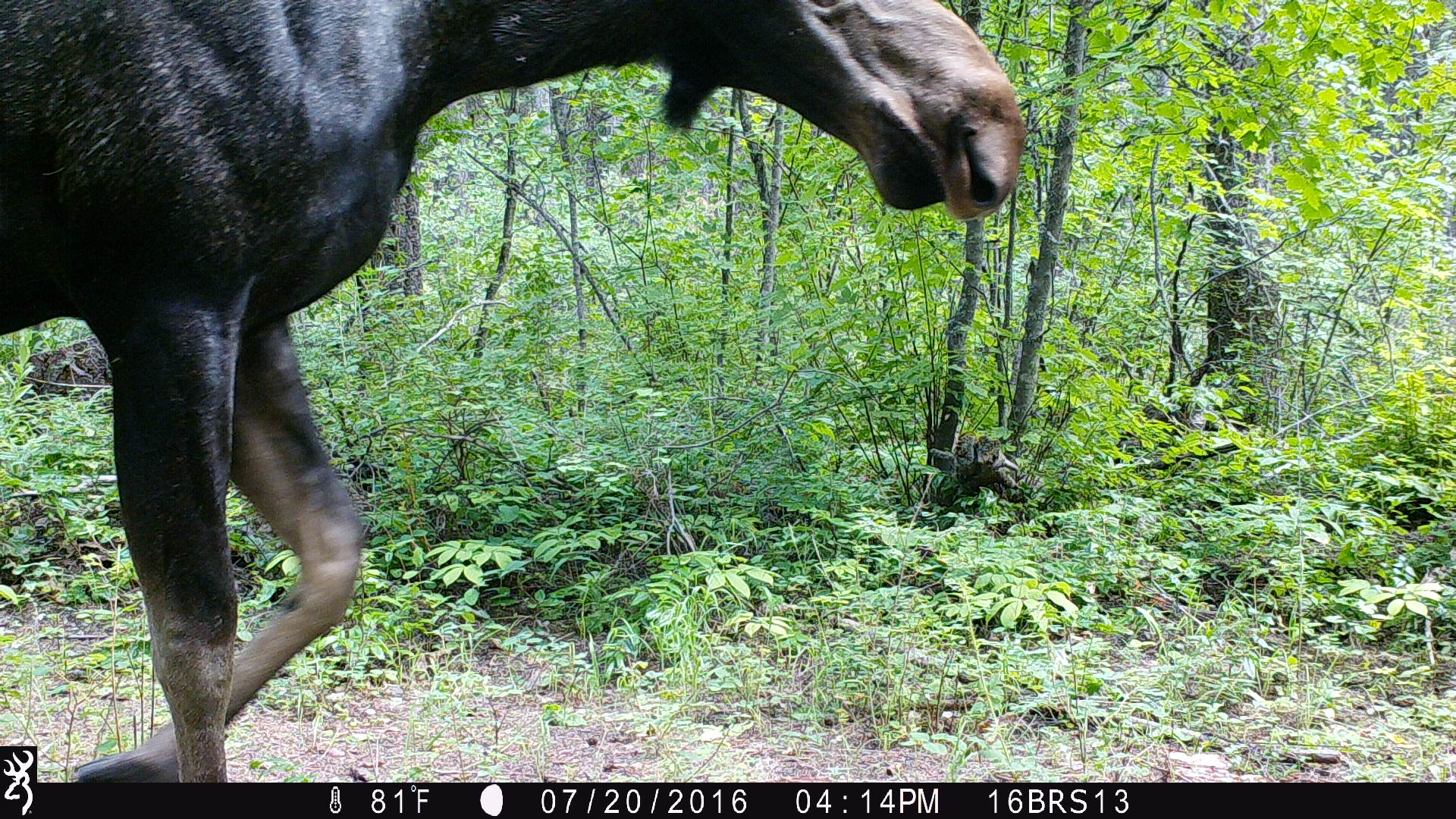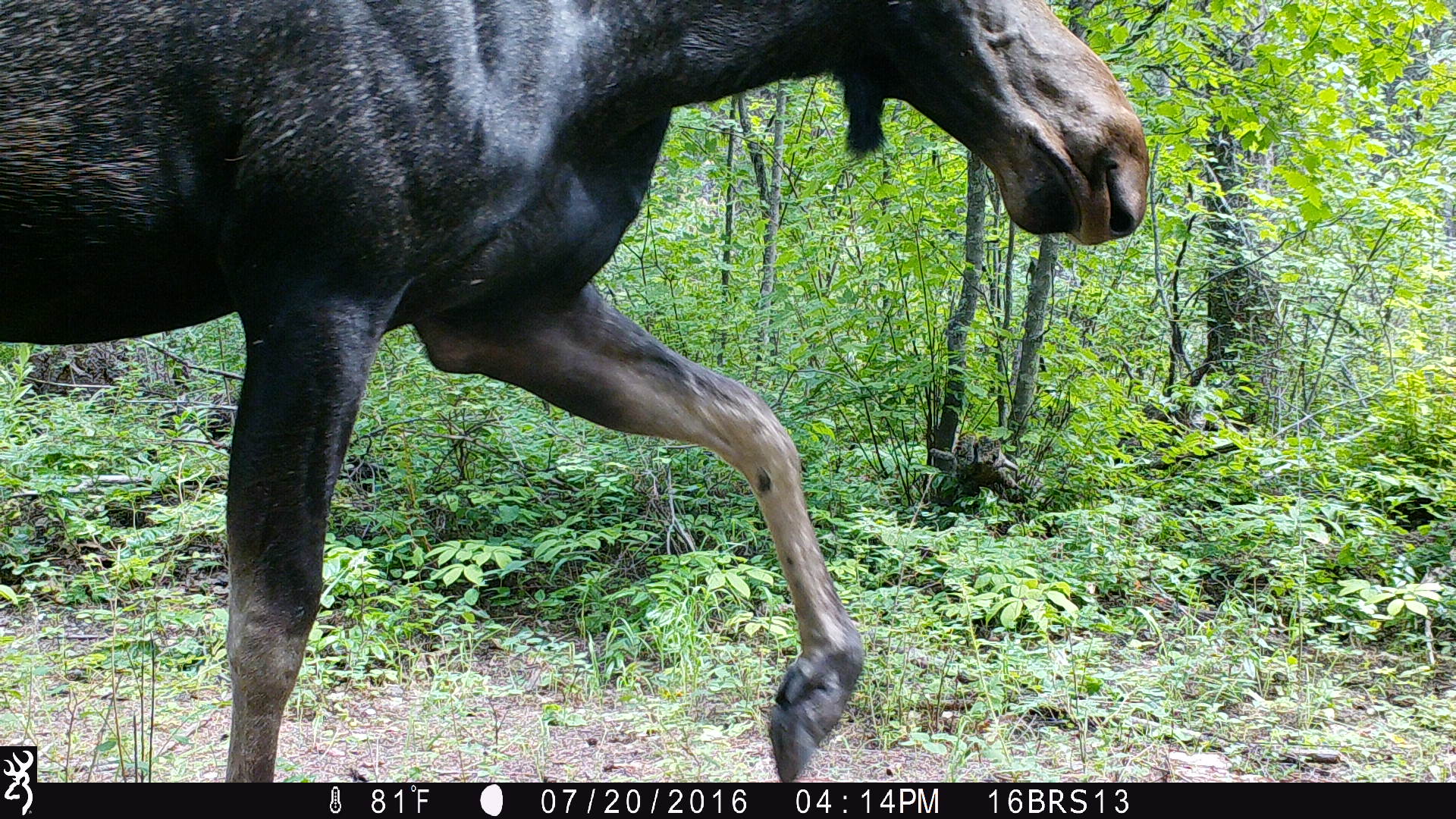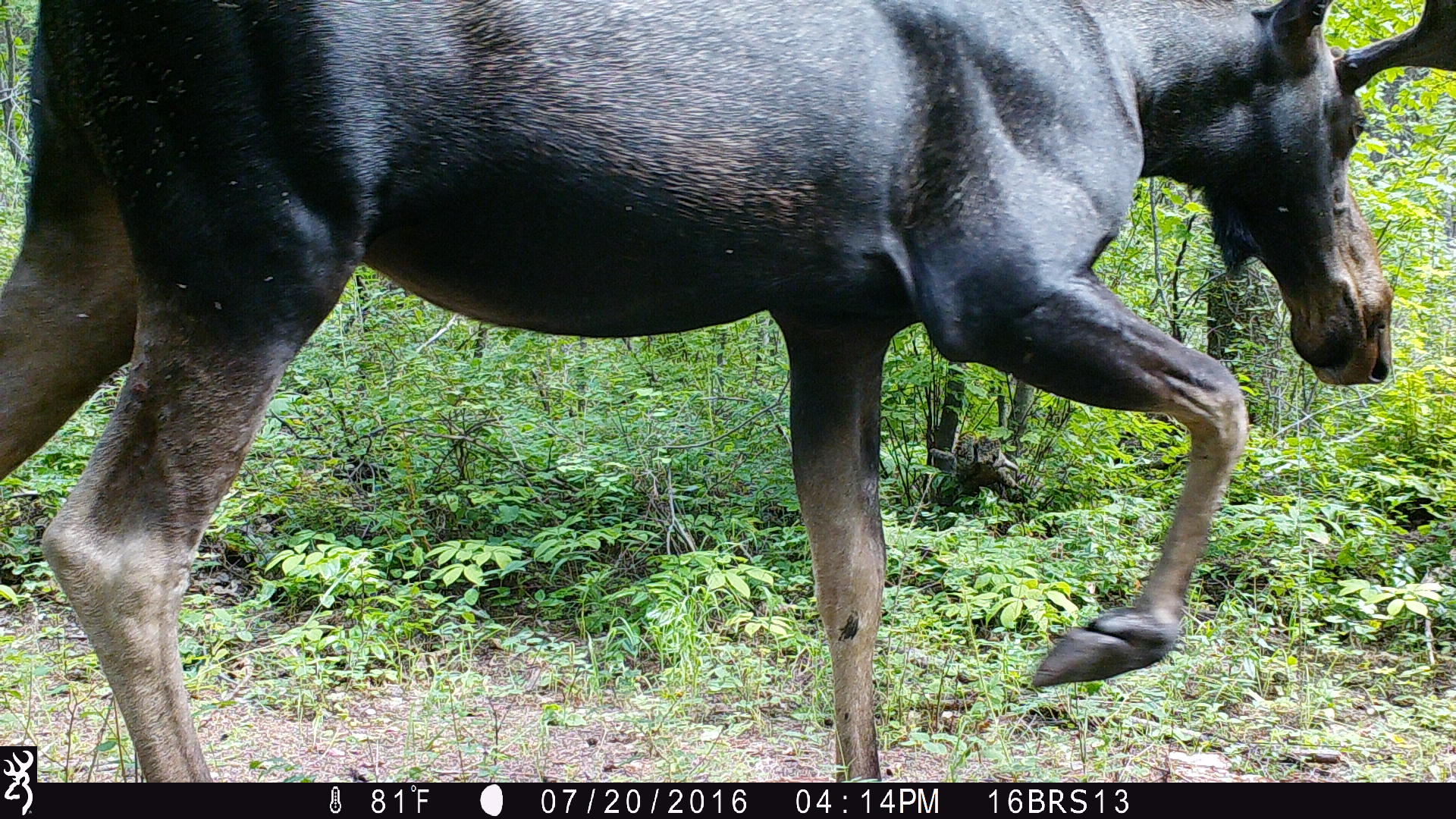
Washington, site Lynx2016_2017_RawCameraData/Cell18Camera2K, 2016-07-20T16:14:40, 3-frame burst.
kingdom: Animalia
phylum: Chordata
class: Mammalia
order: Artiodactyla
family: Cervidae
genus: Alces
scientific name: Alces alces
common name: moose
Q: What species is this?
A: Alces alces (moose).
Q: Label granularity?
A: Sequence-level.